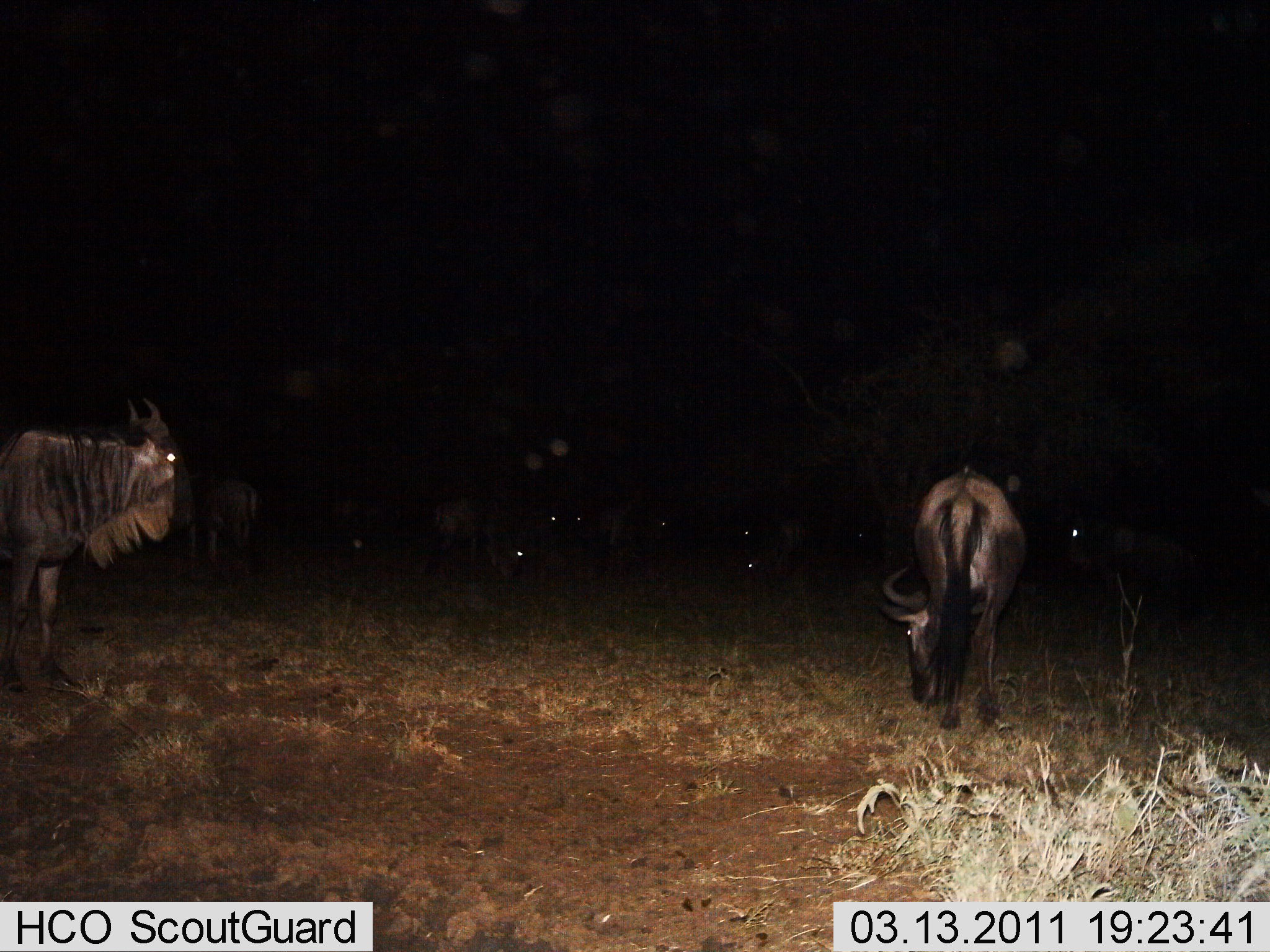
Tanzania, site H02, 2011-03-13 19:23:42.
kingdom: Animalia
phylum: Chordata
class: Mammalia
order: Artiodactyla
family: Bovidae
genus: Connochaetes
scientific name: Connochaetes taurinus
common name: blue wildebeest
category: wildebeest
Wildebeest (blue wildebeest) (Connochaetes taurinus), count 10. Behavior (volunteer vote fractions): standing 75%, resting 17%, moving 17%, interacting 0%. Young present (vote fraction): 0%. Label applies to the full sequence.